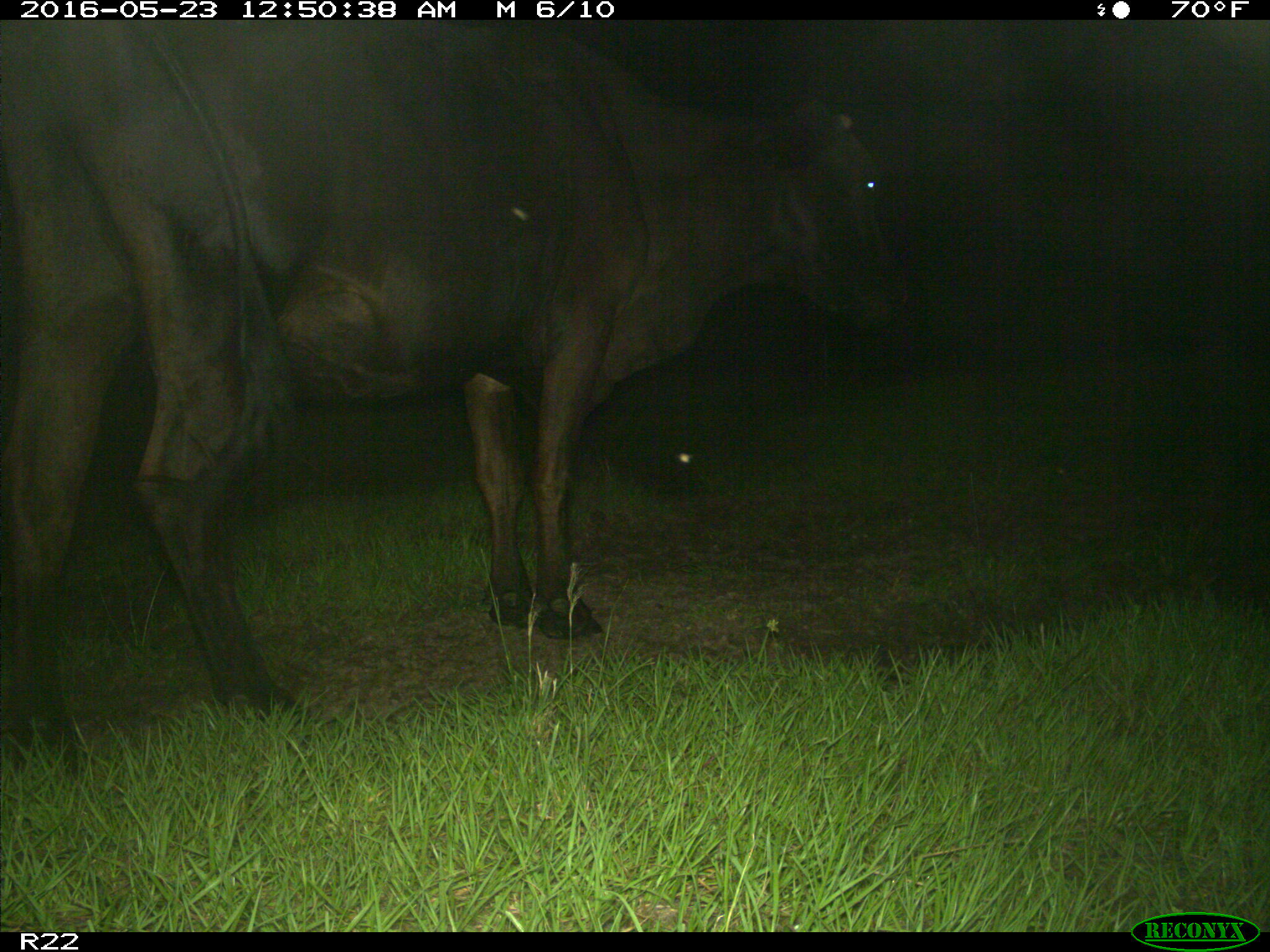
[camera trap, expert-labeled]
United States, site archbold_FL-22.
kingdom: Animalia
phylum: Chordata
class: Mammalia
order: Artiodactyla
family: Bovidae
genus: Bos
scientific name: Bos taurus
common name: domestic cow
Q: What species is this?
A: Bos taurus (domestic cow).